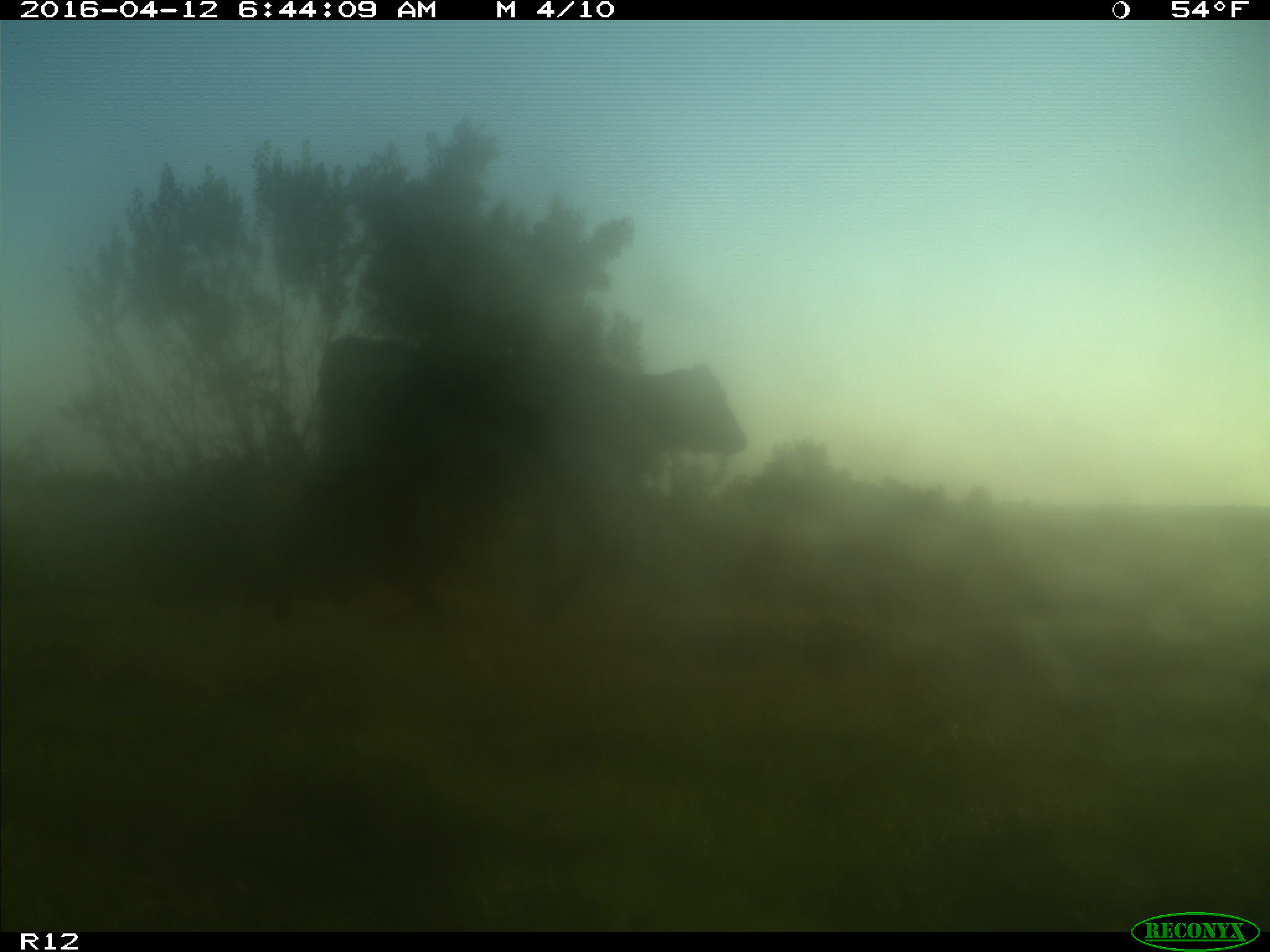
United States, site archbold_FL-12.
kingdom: Animalia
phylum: Chordata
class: Mammalia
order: Artiodactyla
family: Bovidae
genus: Bos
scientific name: Bos taurus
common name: domestic cow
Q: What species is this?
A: Bos taurus (domestic cow).